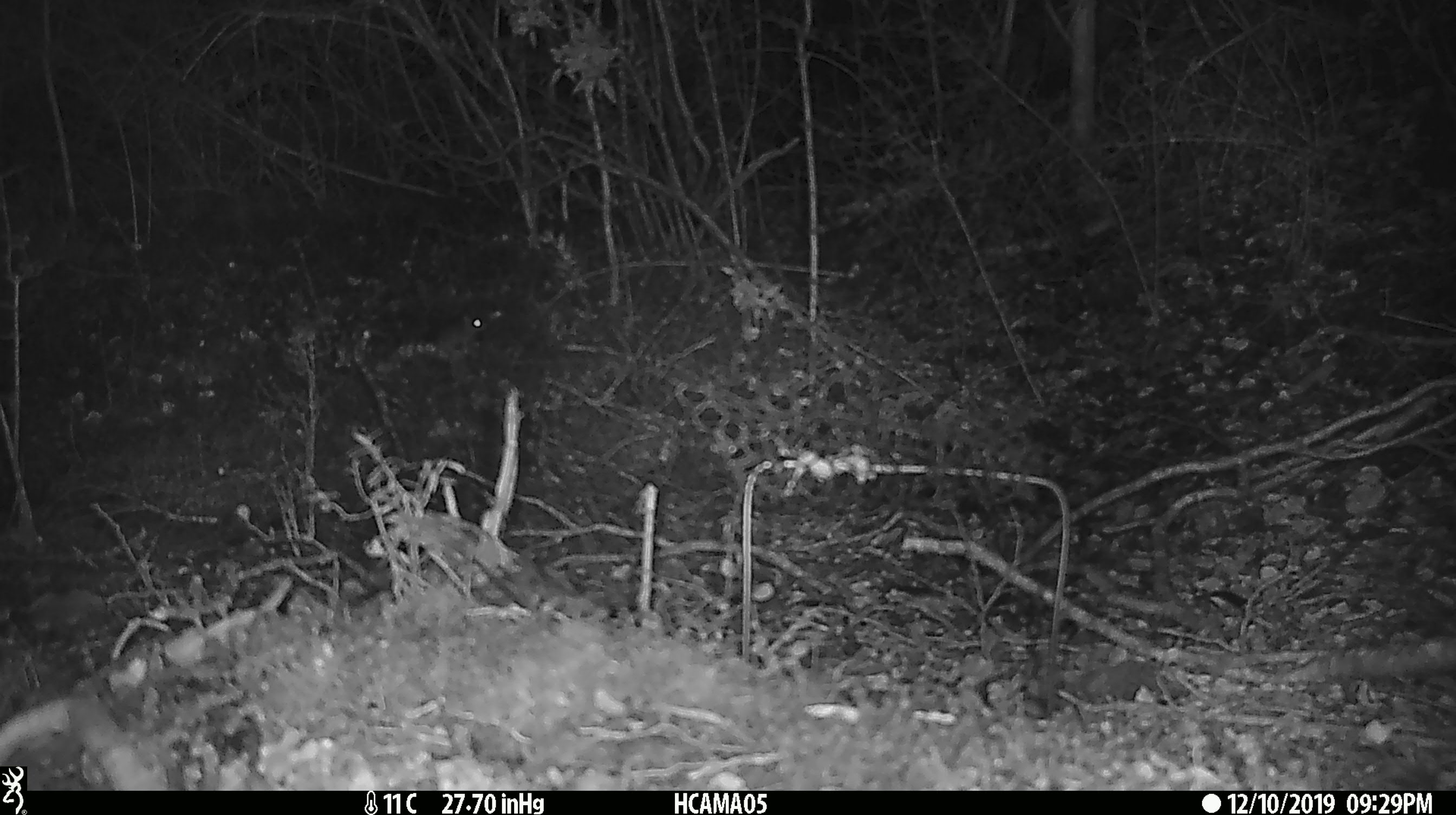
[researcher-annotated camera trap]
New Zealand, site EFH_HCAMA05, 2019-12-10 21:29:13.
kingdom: Animalia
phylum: Chordata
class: Mammalia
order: Rodentia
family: Muridae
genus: Mus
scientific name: Mus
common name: mouse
Mouse (Mus).